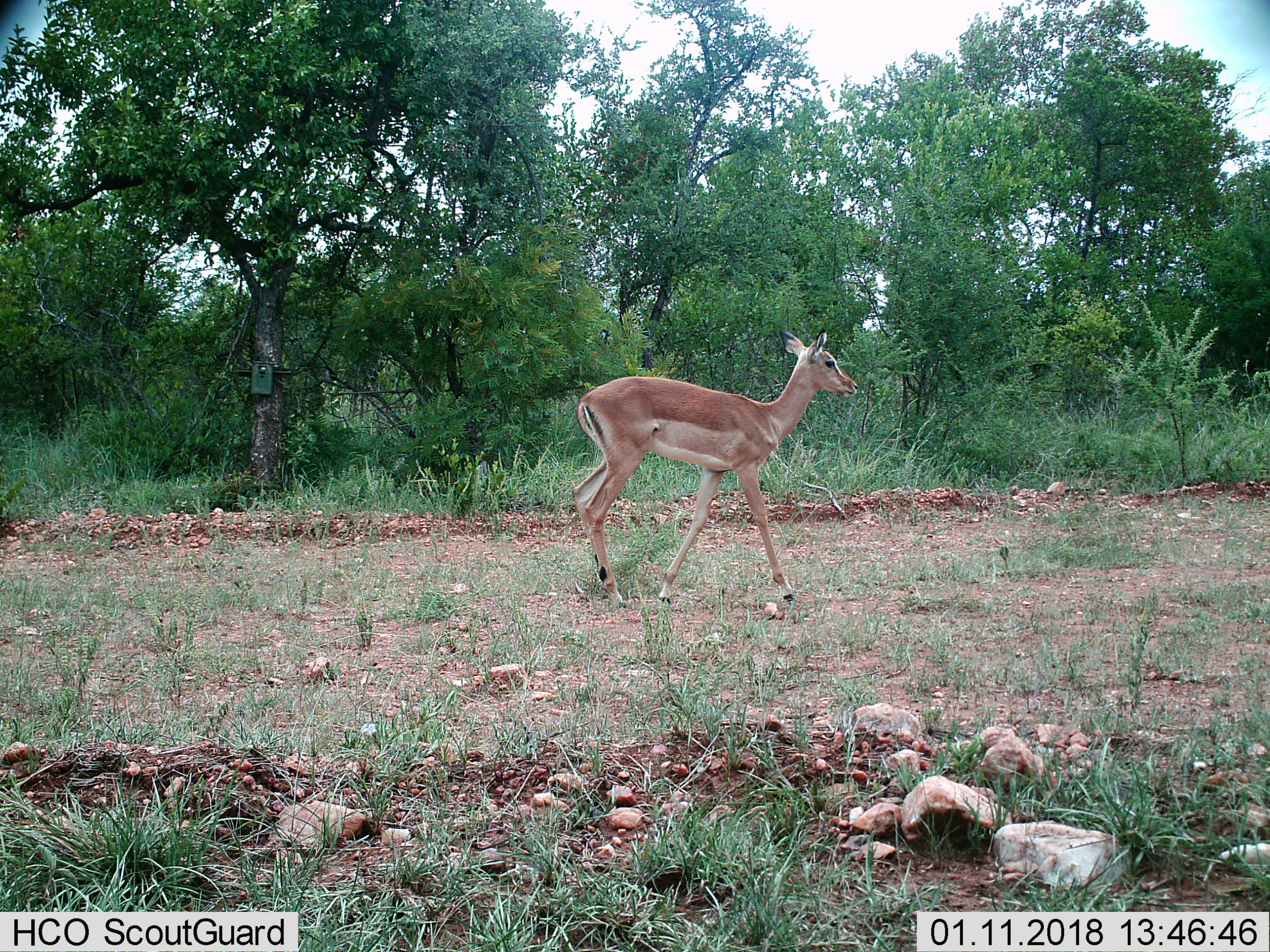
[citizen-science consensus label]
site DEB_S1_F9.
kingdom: Animalia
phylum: Chordata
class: Mammalia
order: Artiodactyla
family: Bovidae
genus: Aepyceros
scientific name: Aepyceros melampus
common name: impala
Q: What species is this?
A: Impala (Aepyceros melampus).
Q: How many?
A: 1.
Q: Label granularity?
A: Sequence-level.